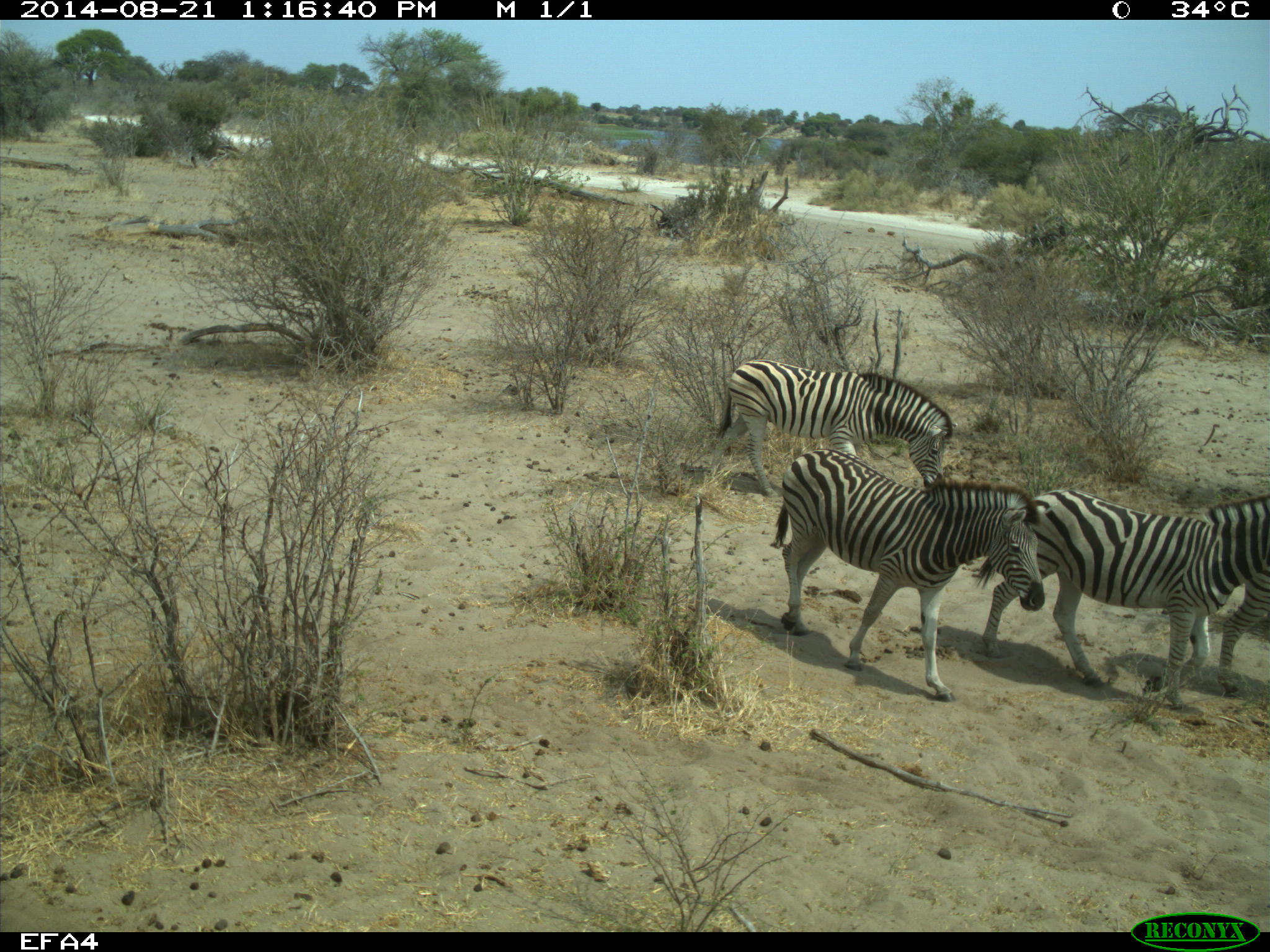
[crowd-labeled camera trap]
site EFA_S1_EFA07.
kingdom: Animalia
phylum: Chordata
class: Mammalia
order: Perissodactyla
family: Equidae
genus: Equus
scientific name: Equus quagga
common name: plains zebra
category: zebraplains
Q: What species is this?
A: Zebraplains (plains zebra) (Equus quagga).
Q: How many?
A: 4.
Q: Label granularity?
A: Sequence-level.